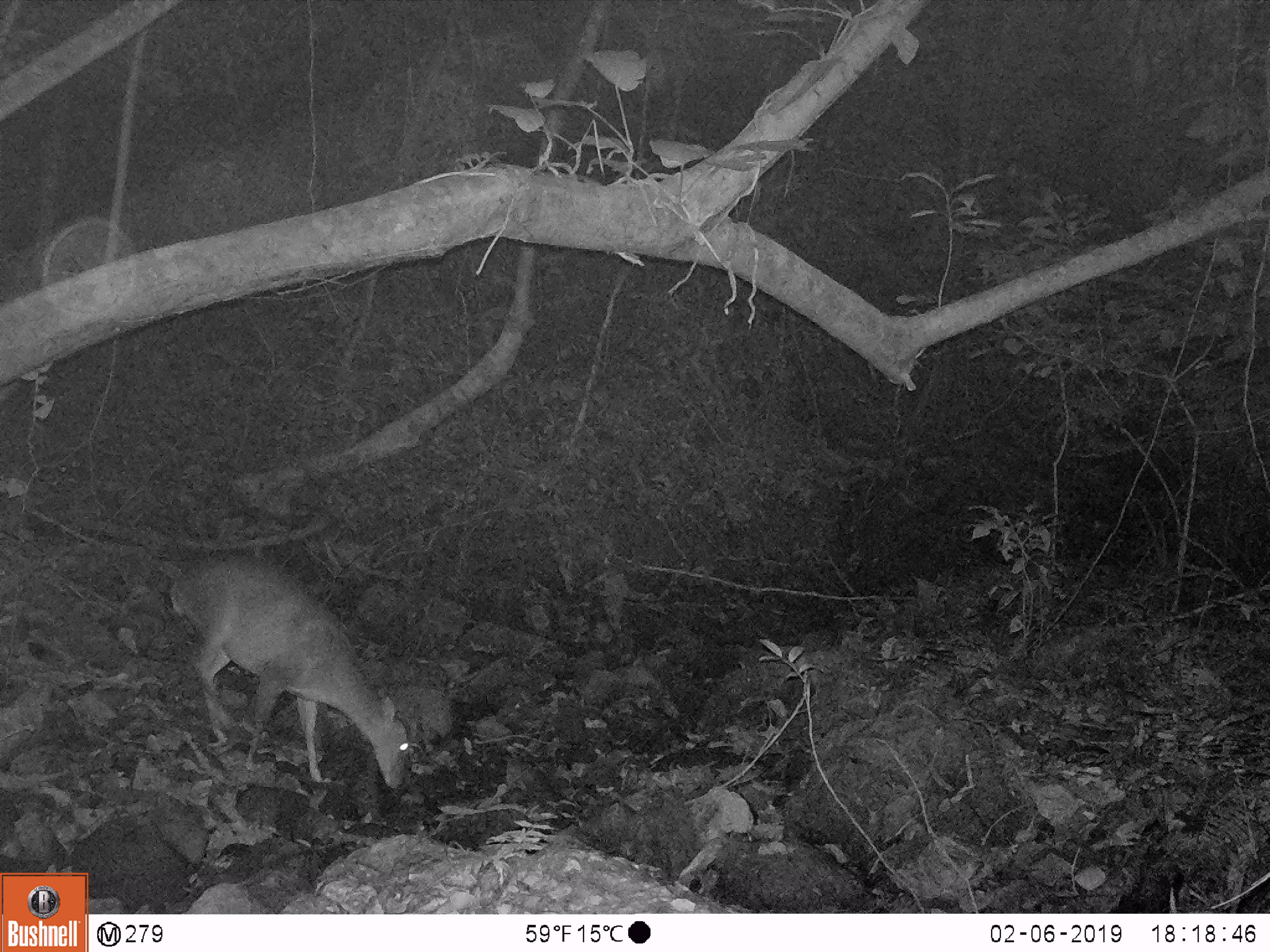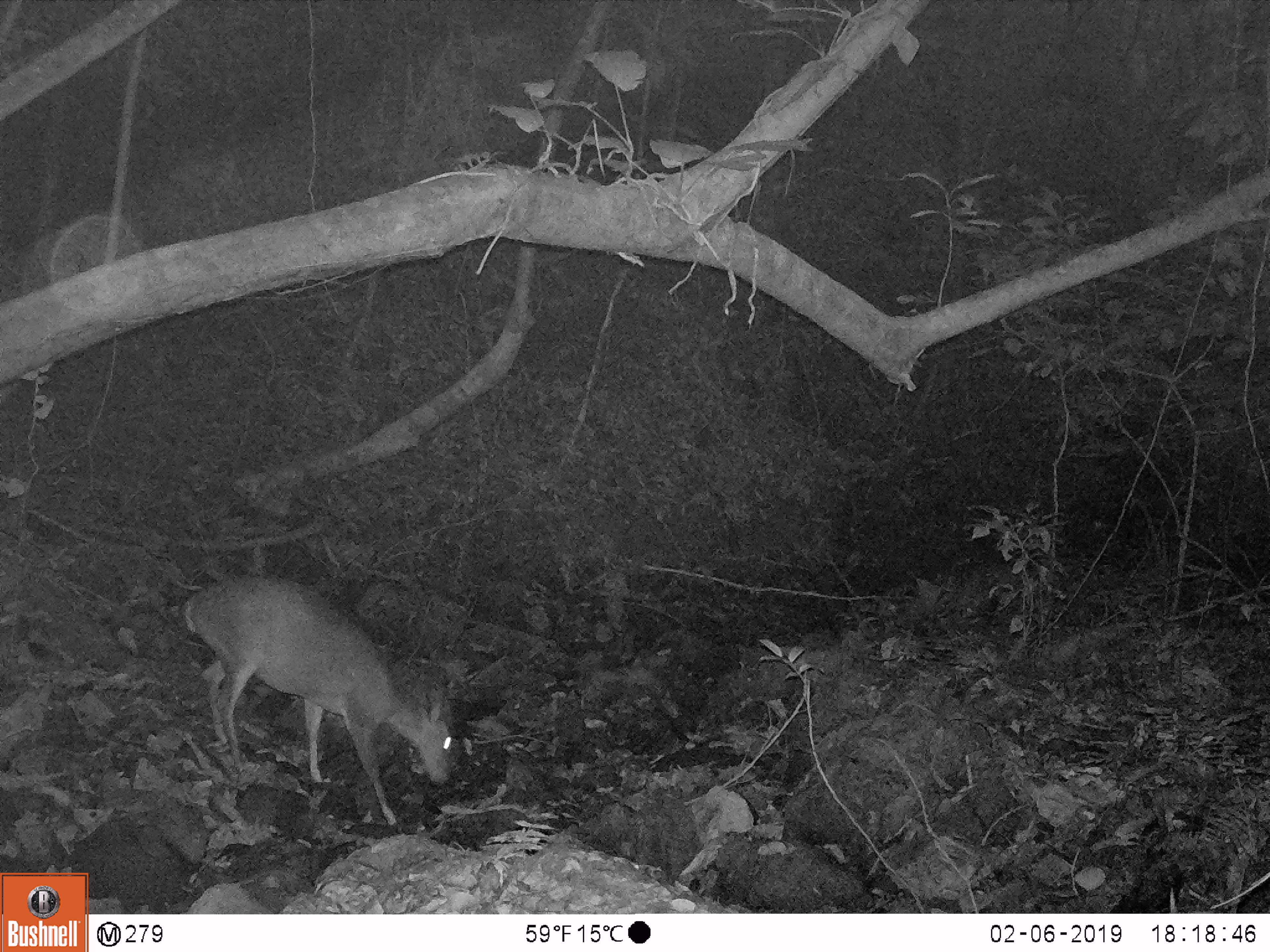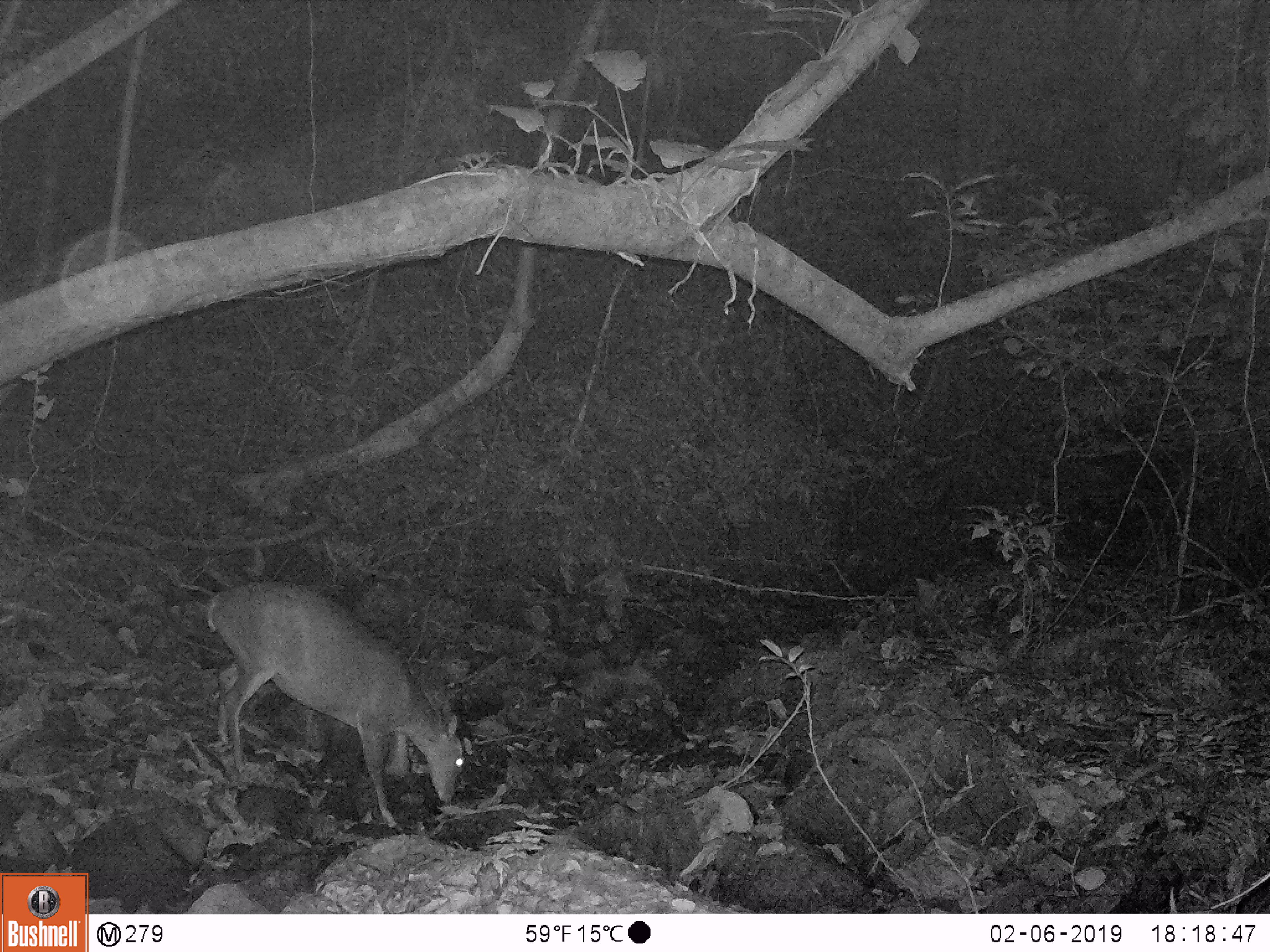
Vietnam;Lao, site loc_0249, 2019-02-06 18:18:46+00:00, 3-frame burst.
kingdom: Animalia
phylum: Chordata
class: Mammalia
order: Artiodactyla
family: Cervidae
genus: Muntiacus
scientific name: Muntiacus vuquangensis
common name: large-antlered muntjac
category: large antlered muntjac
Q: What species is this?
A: Large antlered muntjac (large-antlered muntjac) (Muntiacus vuquangensis).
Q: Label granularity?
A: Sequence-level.